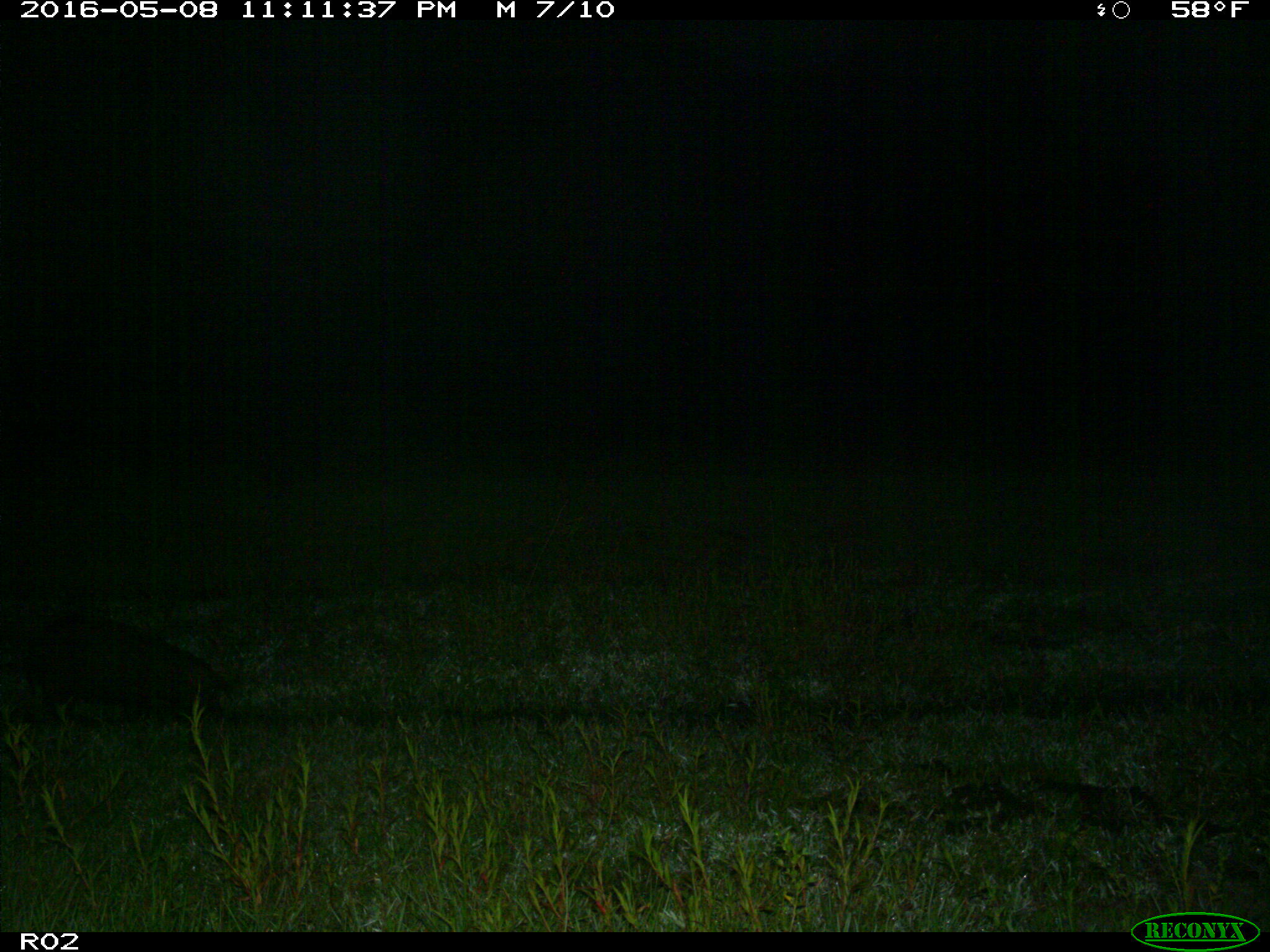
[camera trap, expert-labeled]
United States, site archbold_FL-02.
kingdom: Animalia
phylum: Chordata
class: Mammalia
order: Artiodactyla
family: Suidae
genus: Sus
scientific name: Sus scrofa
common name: wild boar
Sus scrofa (wild boar).